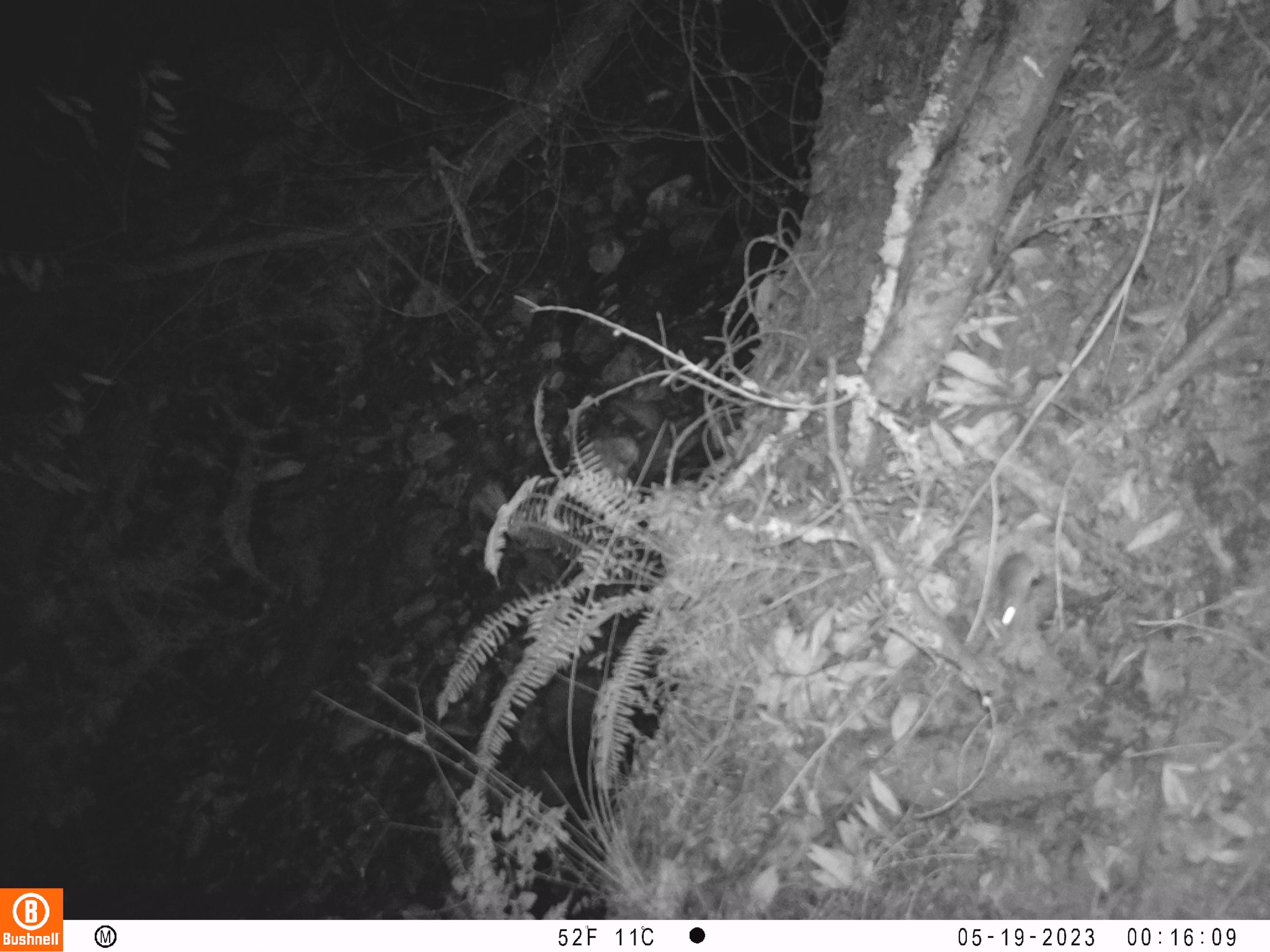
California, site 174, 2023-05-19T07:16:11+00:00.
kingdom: Animalia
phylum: Chordata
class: Mammalia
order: Rodentia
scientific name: Rodentia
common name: mouse or rat